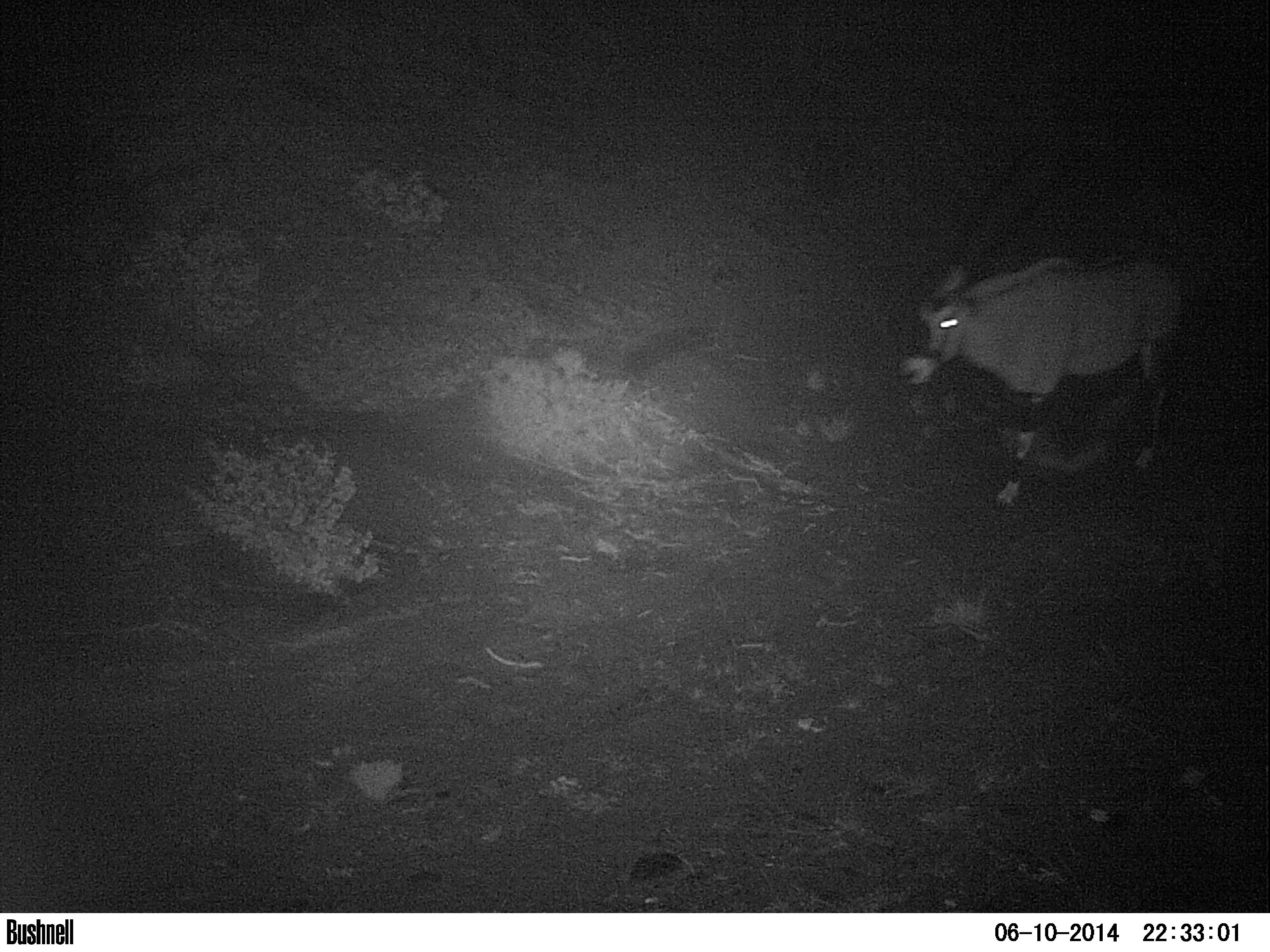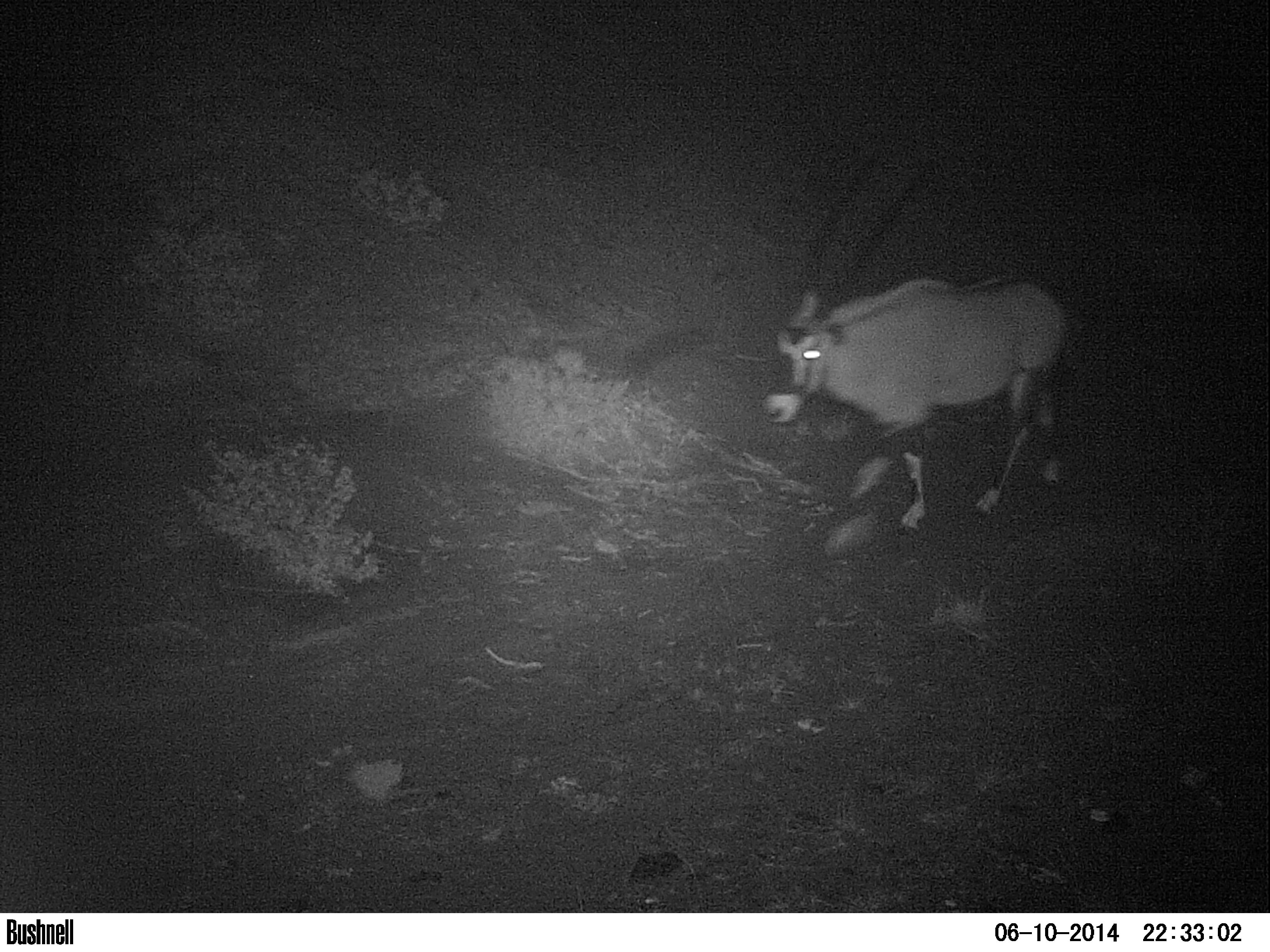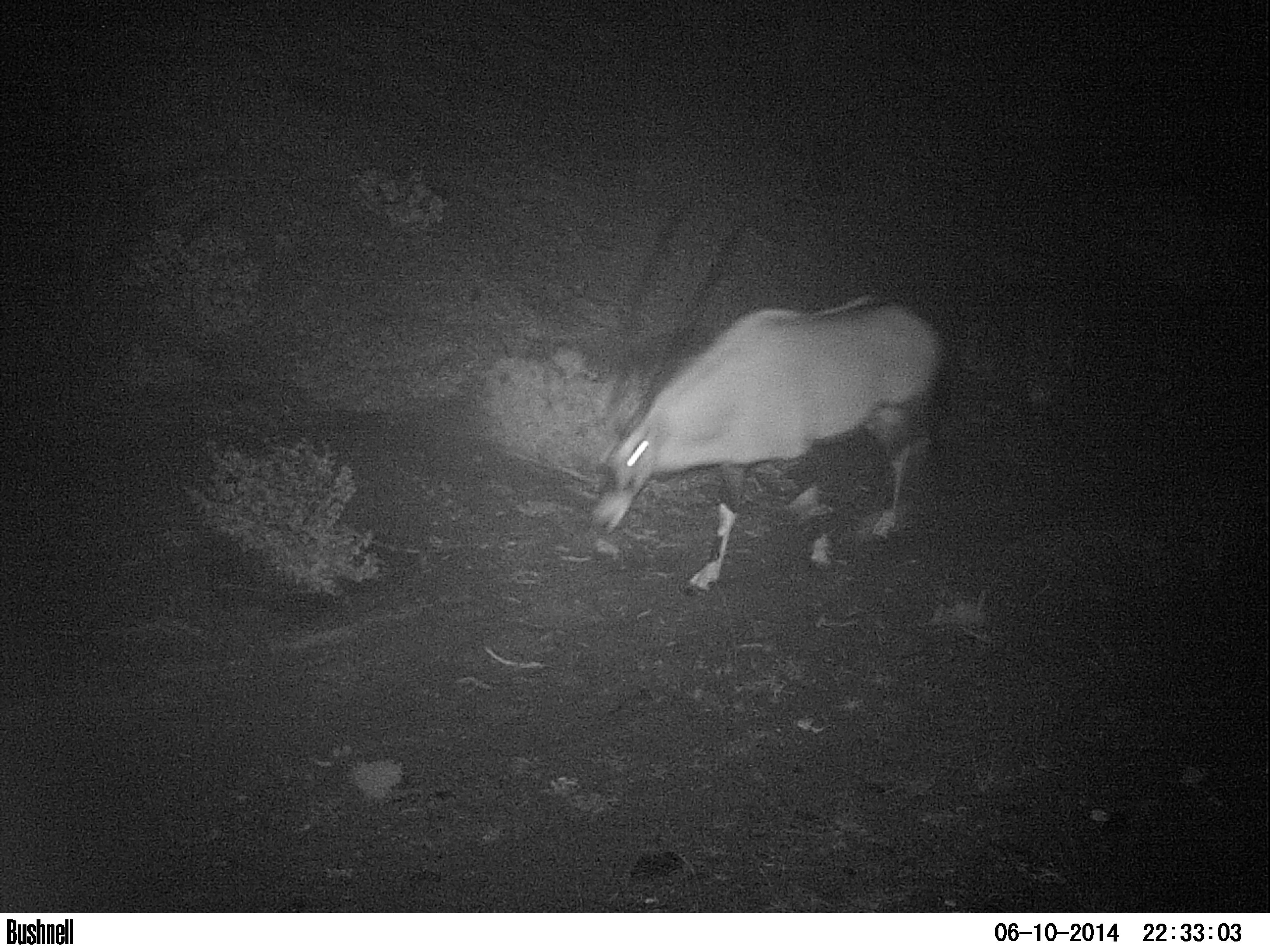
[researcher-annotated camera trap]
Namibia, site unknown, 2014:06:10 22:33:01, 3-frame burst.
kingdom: Animalia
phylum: Chordata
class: Mammalia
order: Artiodactyla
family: Bovidae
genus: Oryx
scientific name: Oryx gazella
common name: gemsbok